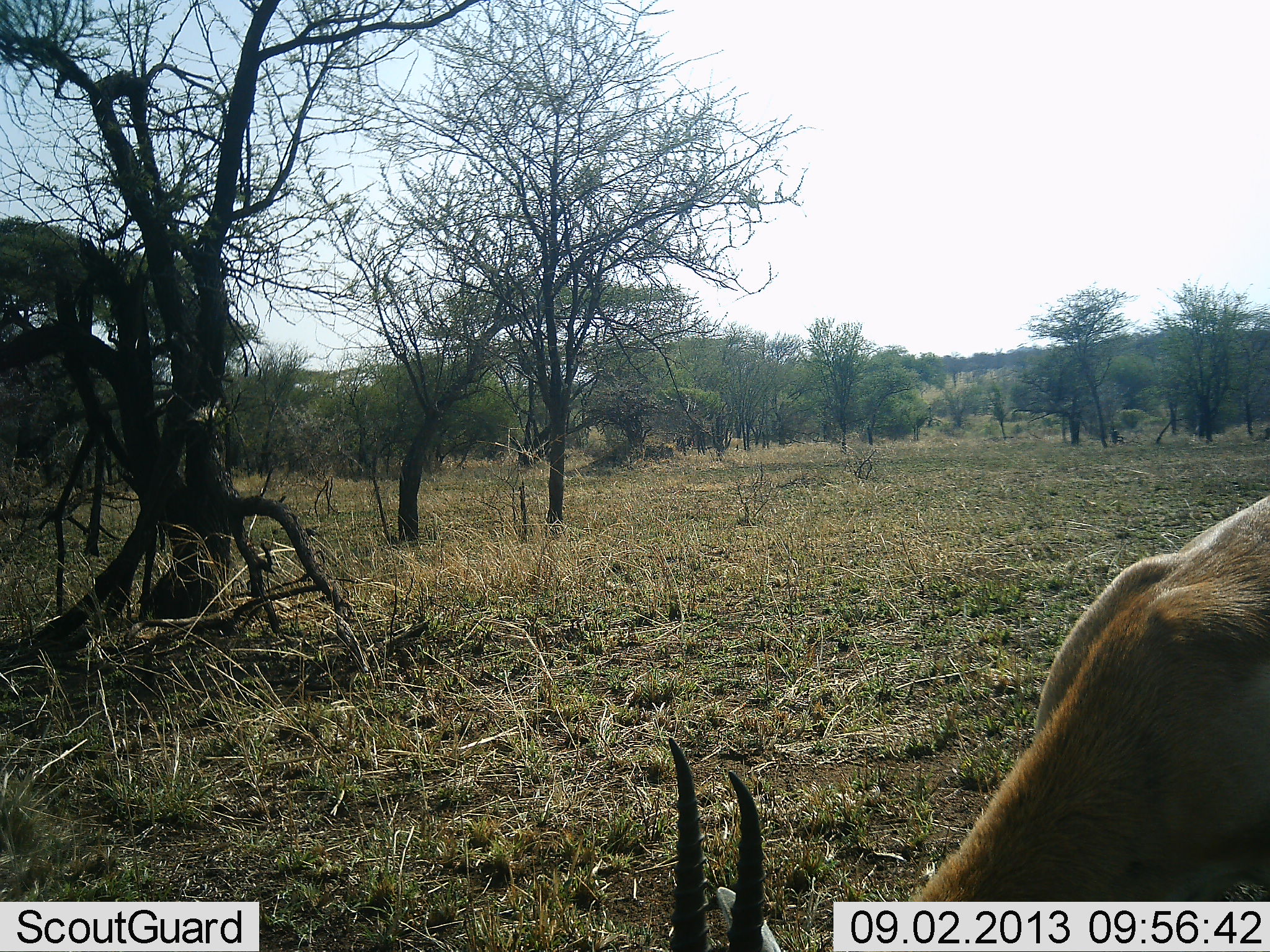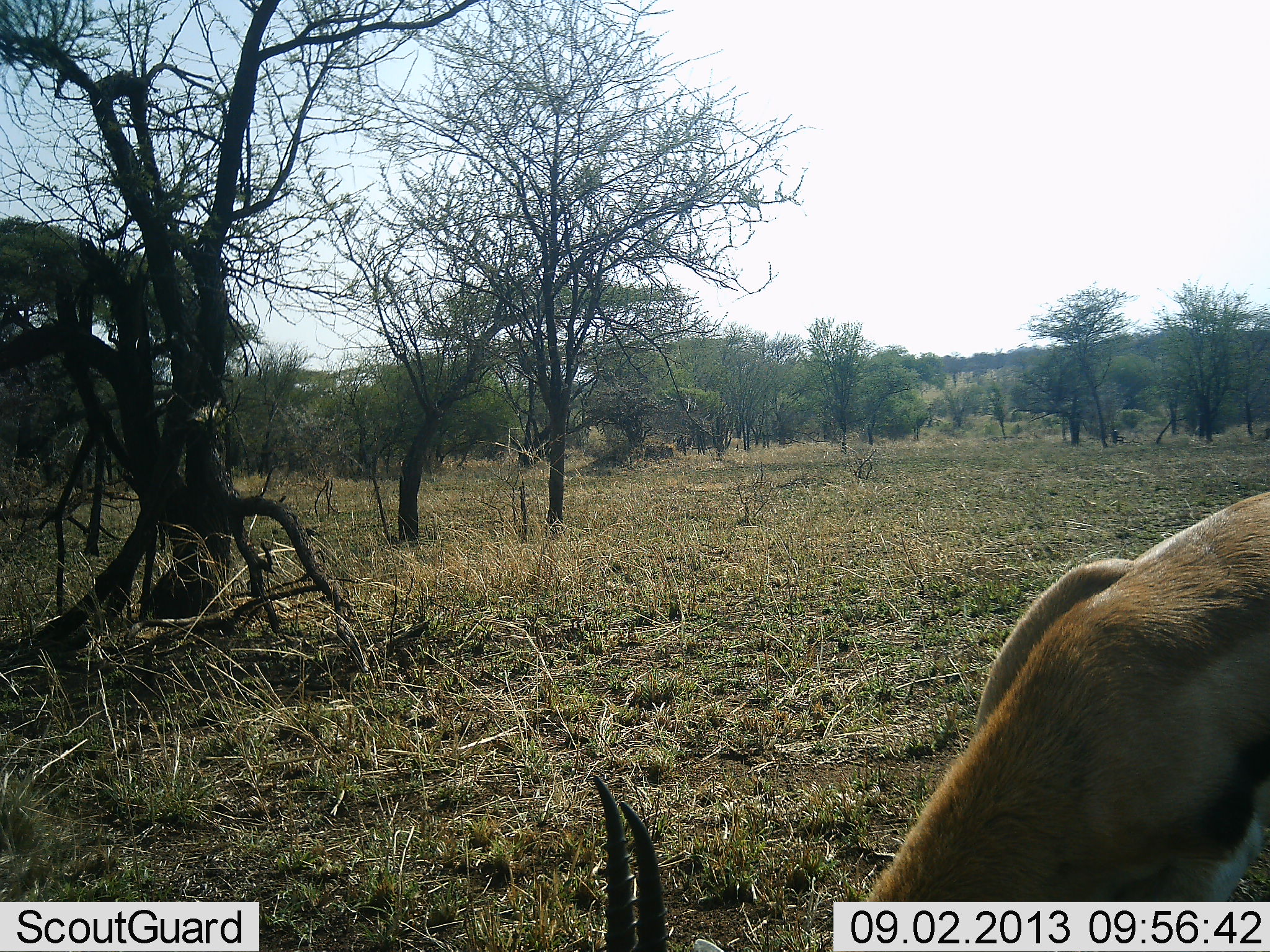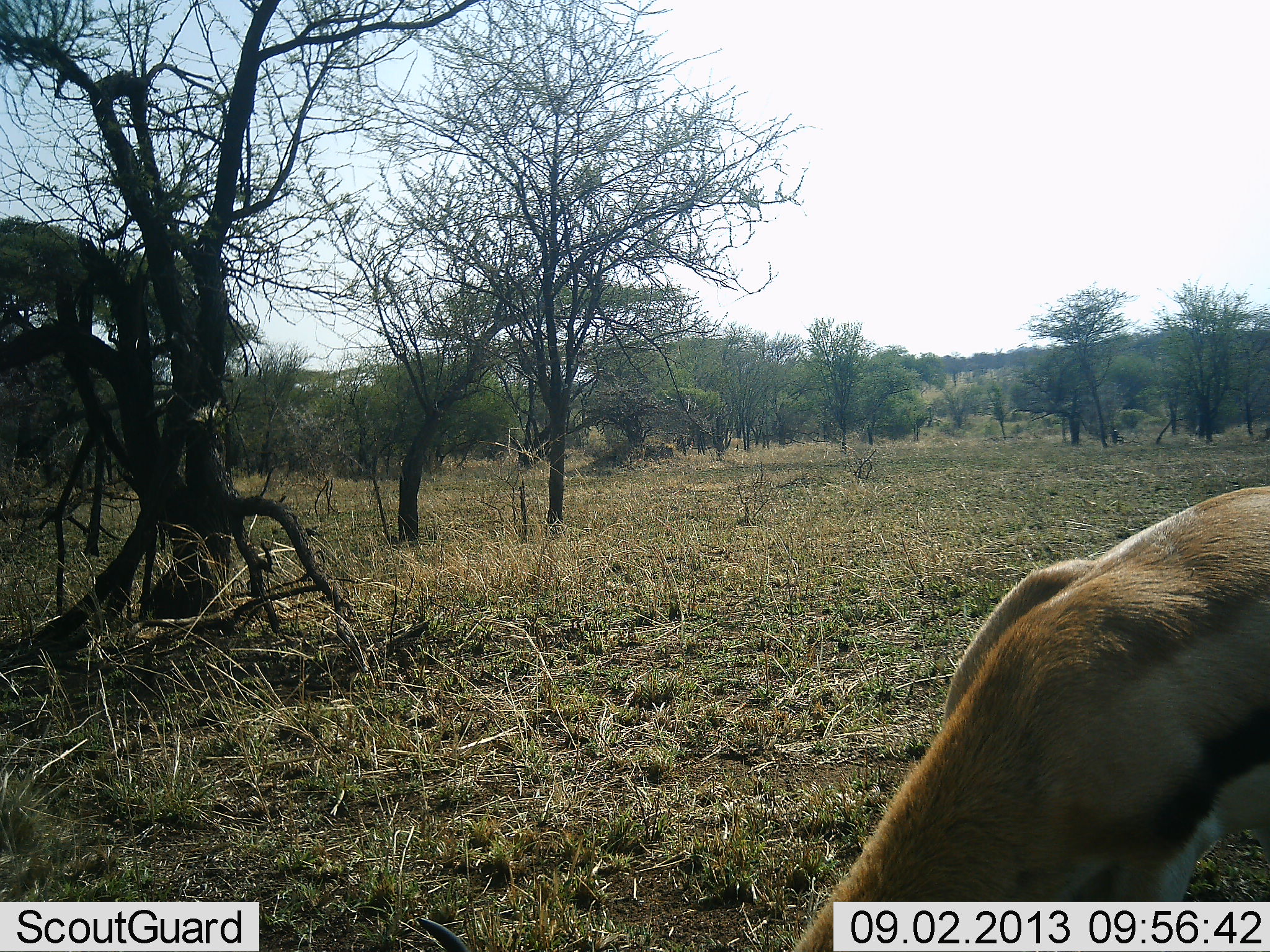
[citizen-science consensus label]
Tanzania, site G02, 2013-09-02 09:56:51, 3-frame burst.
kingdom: Animalia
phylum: Chordata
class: Mammalia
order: Artiodactyla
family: Bovidae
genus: Eudorcas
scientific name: Eudorcas thomsonii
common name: thomson's gazelle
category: gazellethomsons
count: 1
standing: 20%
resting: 0%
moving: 10%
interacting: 0%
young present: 0%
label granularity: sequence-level